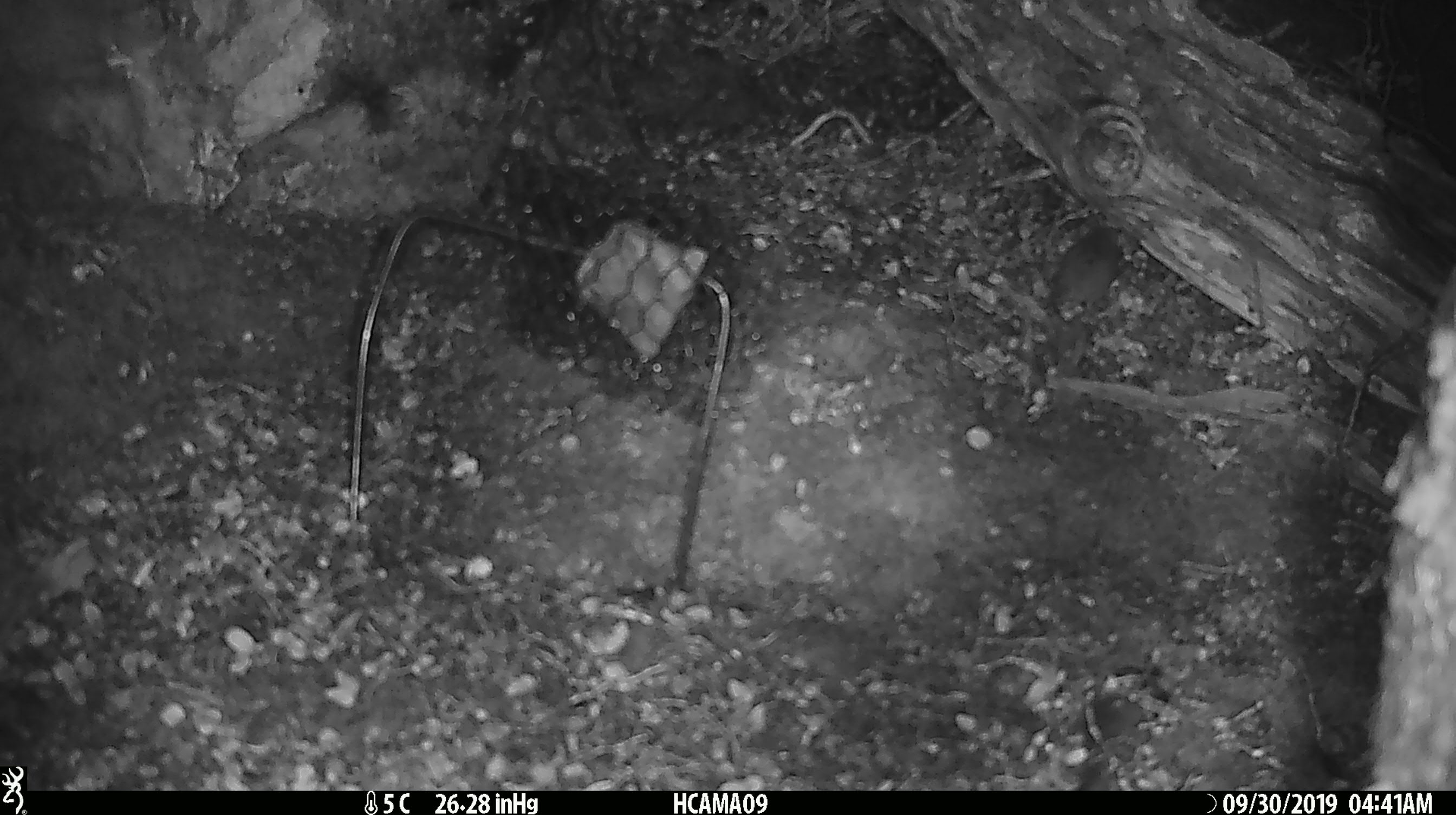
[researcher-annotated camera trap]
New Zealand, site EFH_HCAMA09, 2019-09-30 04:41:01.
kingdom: Animalia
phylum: Chordata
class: Mammalia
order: Rodentia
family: Muridae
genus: Mus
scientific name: Mus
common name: mouse